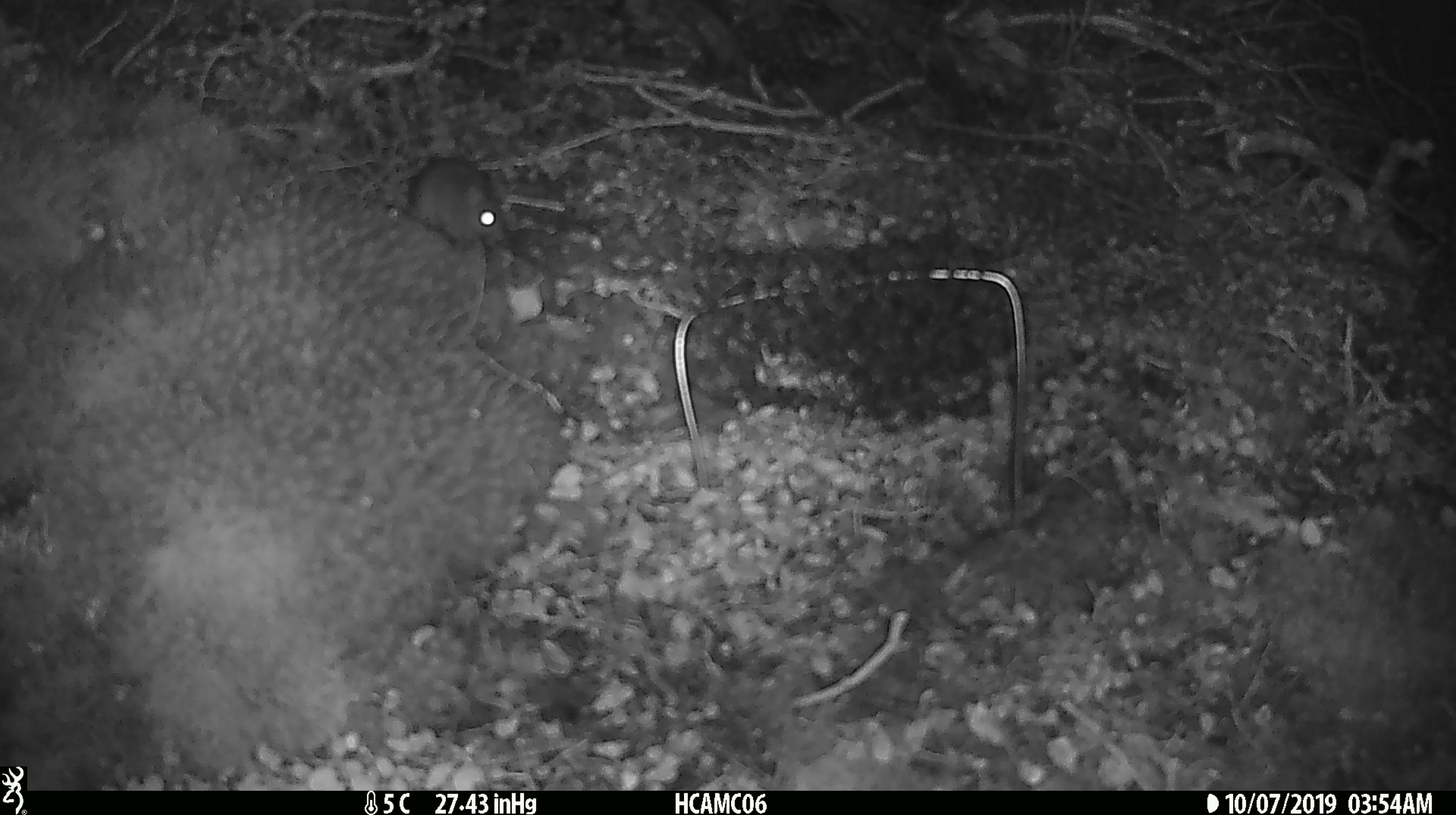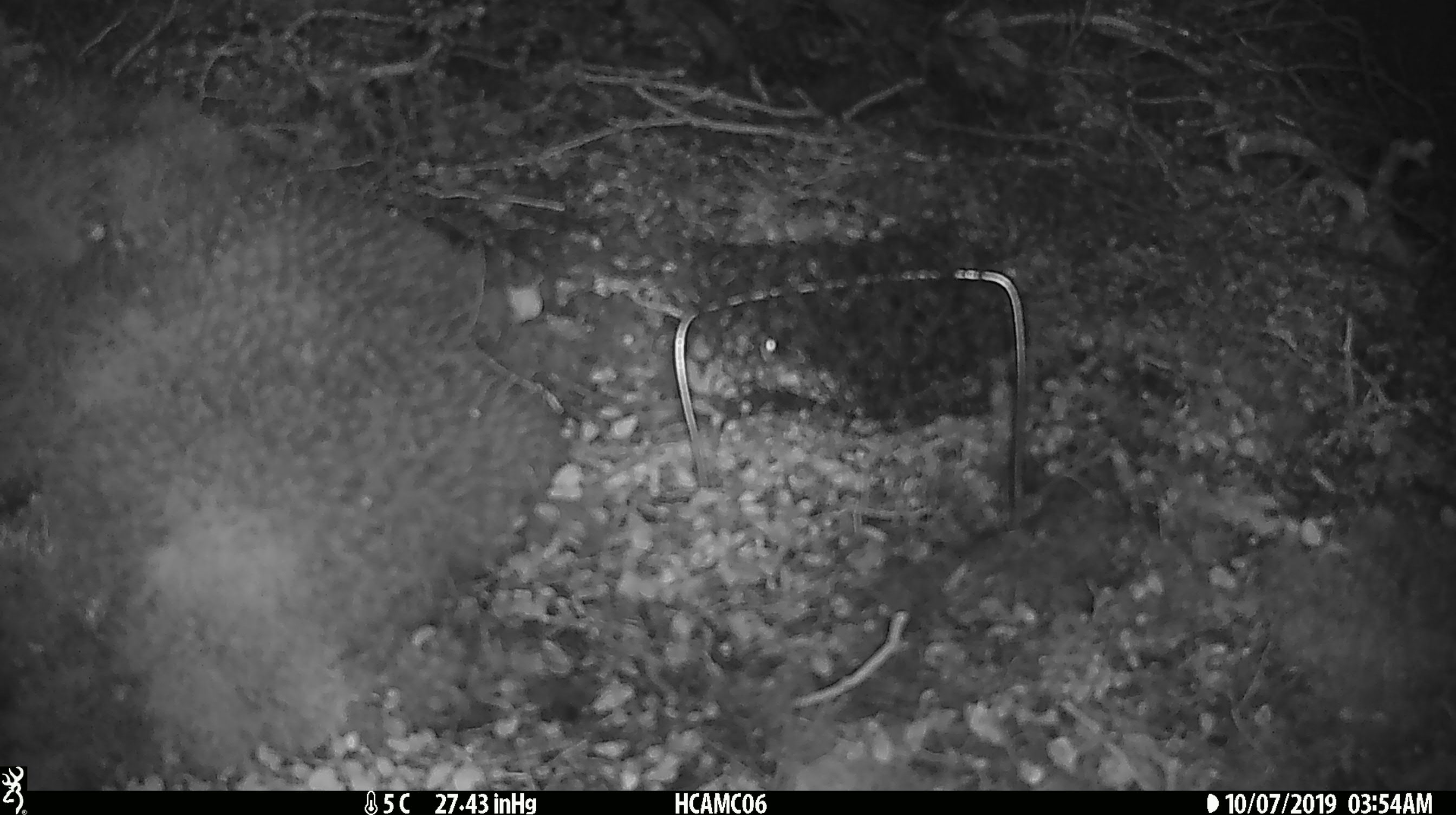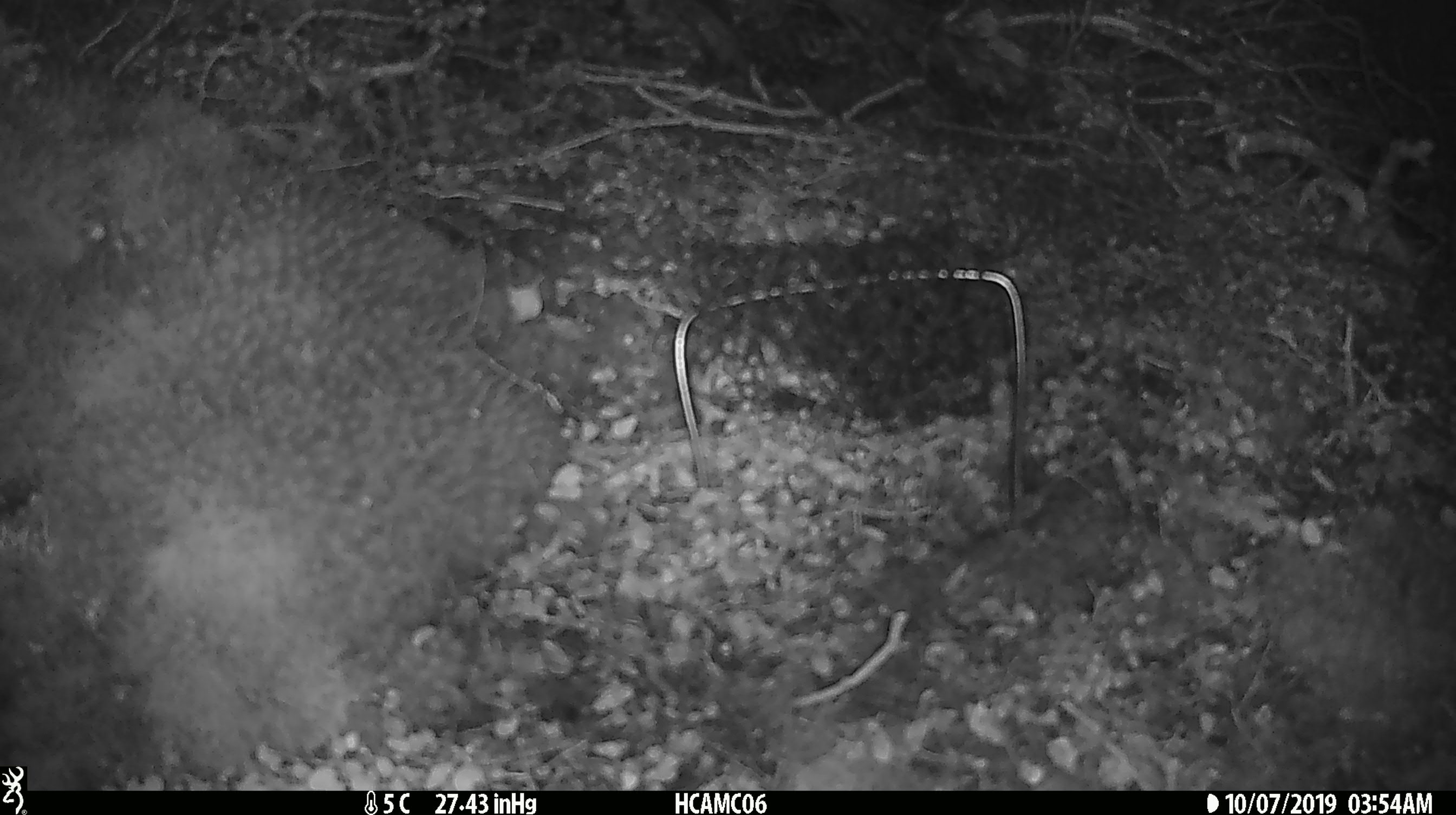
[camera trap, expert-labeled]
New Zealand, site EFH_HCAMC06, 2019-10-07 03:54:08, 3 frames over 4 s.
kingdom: Animalia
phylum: Chordata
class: Mammalia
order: Rodentia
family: Muridae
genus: Mus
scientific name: Mus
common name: mouse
Mouse (Mus).